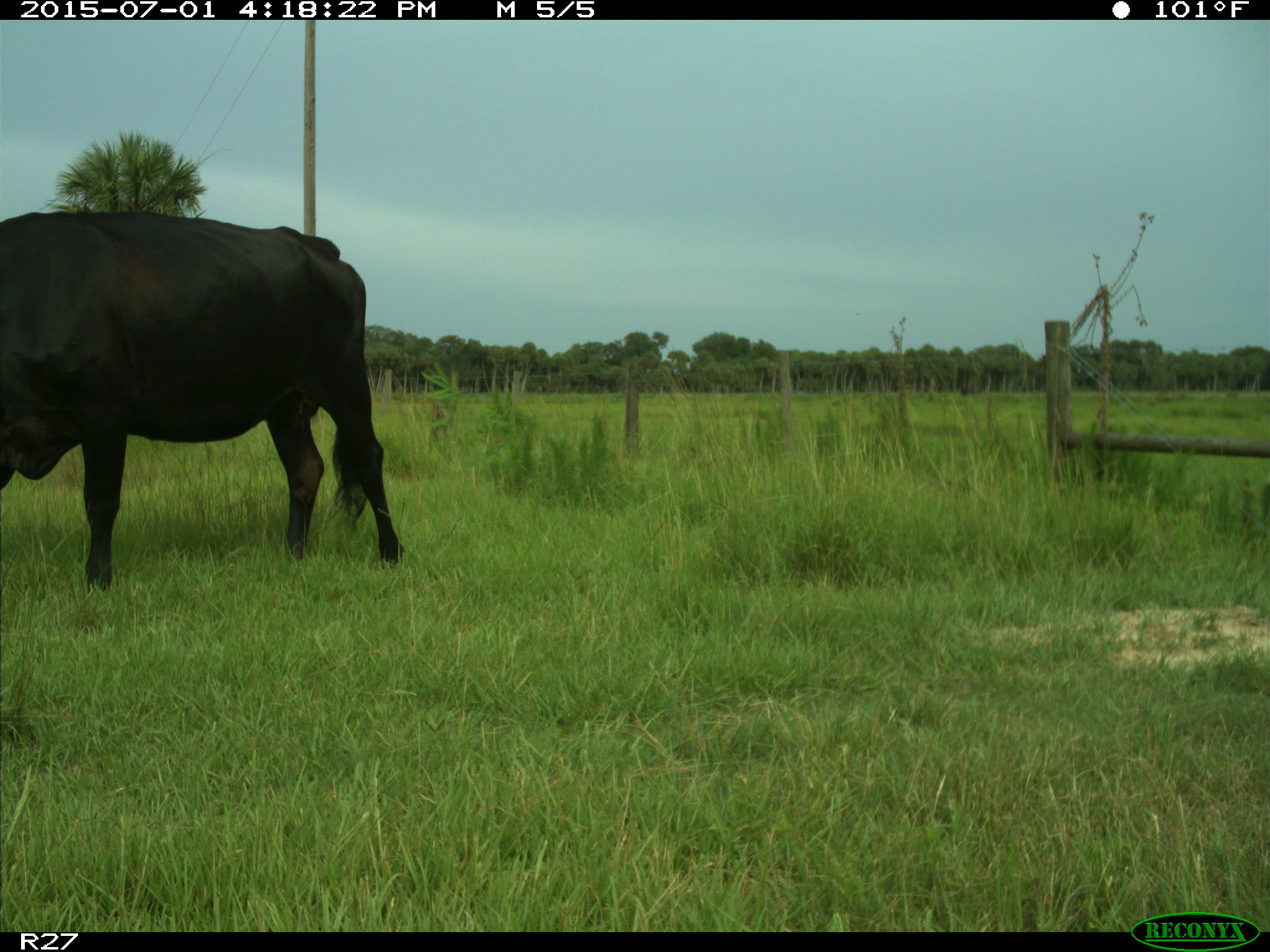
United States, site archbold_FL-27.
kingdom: Animalia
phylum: Chordata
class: Mammalia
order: Artiodactyla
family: Bovidae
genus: Bos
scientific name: Bos taurus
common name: domestic cow